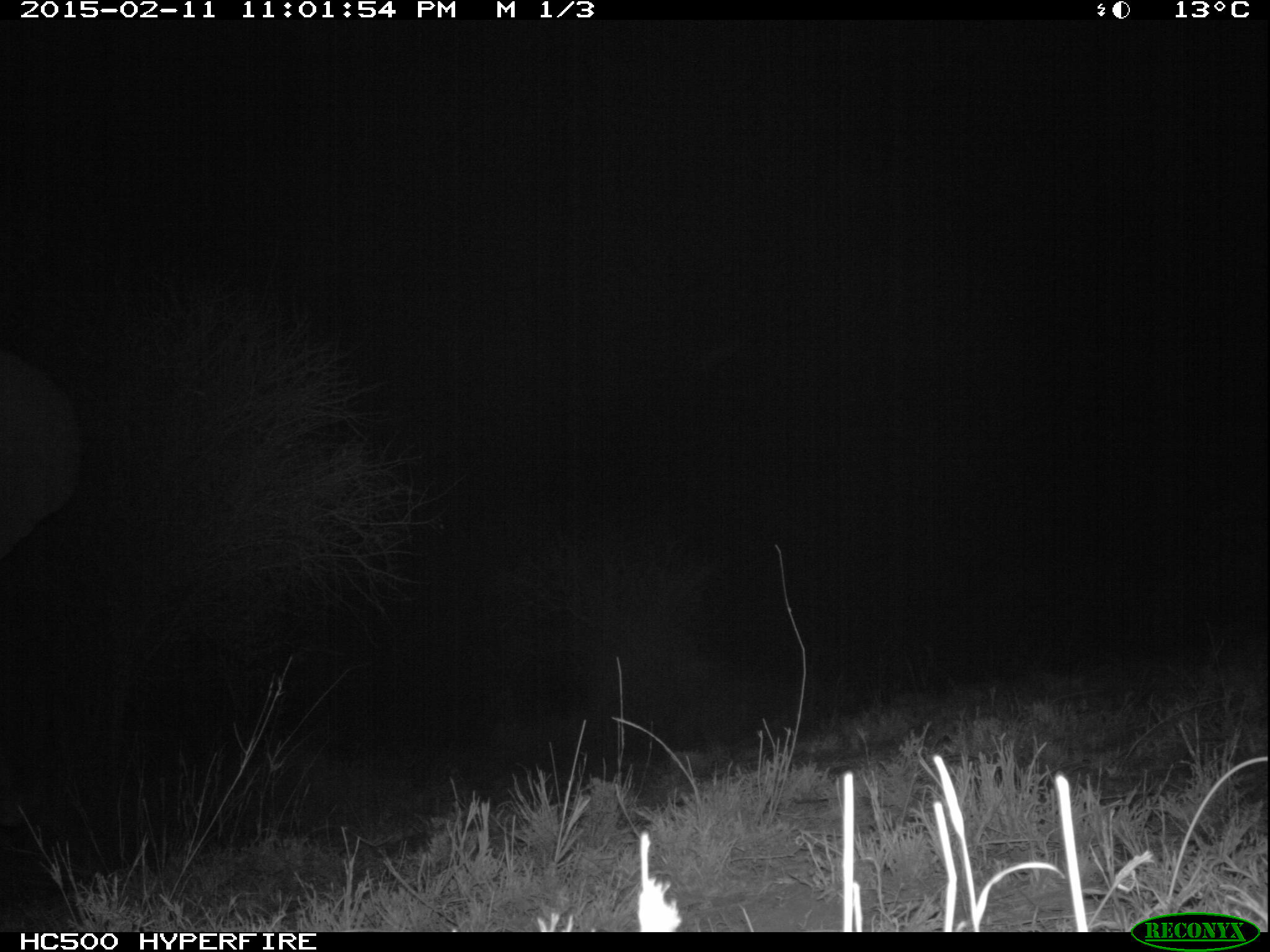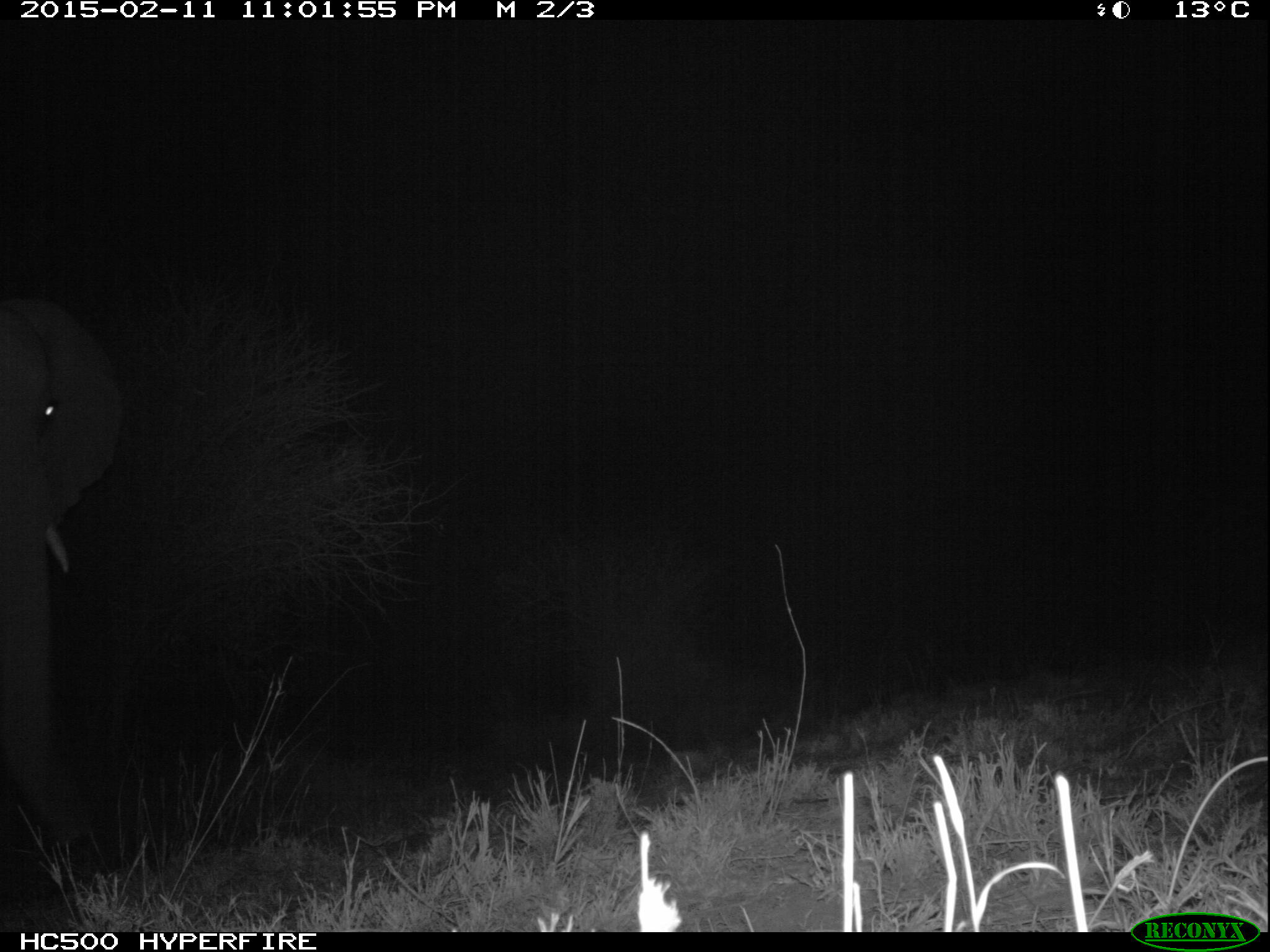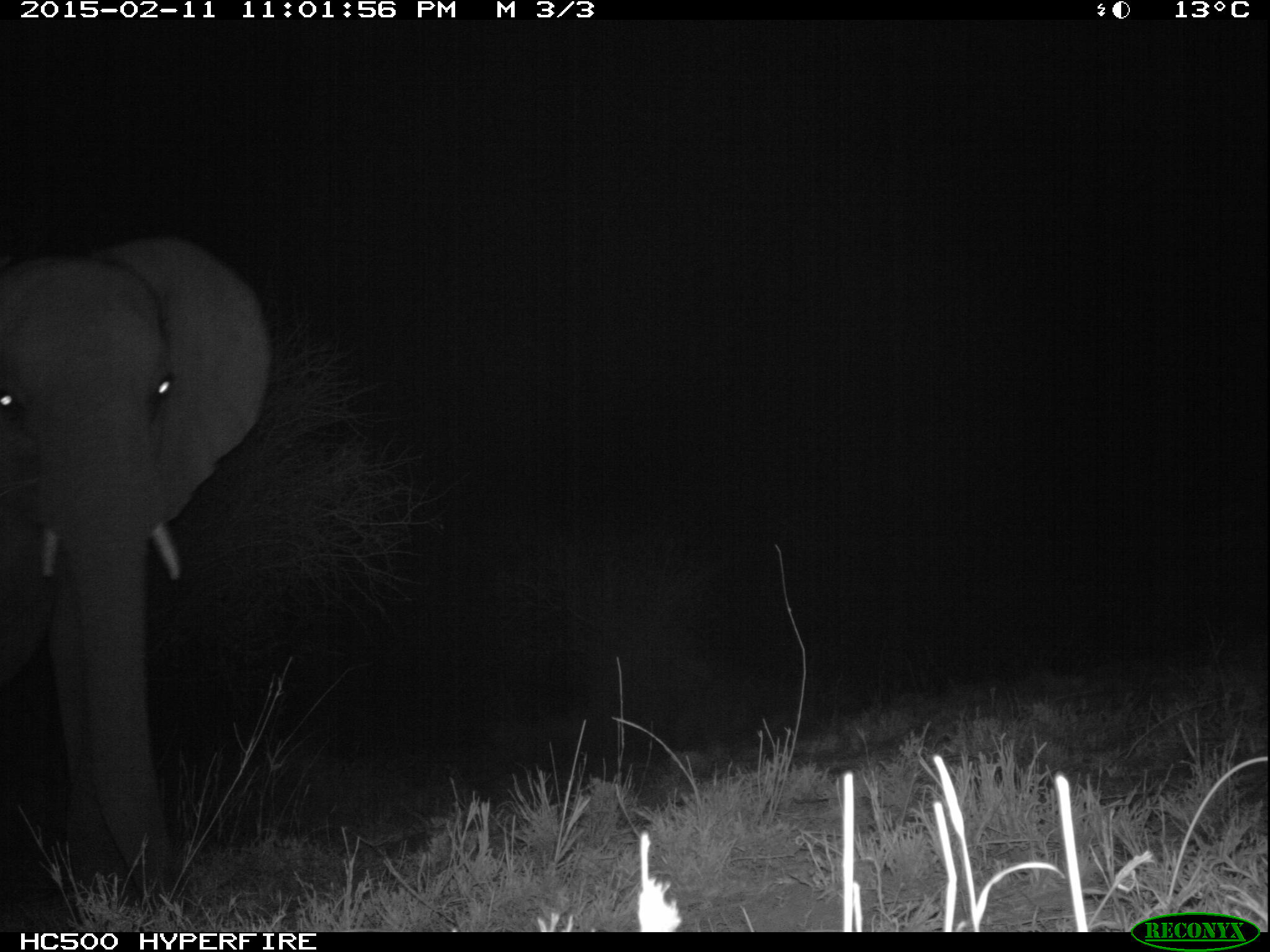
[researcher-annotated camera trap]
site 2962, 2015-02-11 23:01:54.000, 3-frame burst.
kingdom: Animalia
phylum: Chordata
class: Mammalia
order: Proboscidea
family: Elephantidae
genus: Loxodonta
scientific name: Loxodonta africana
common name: african bush elephant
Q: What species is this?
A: Loxodonta africana (african bush elephant).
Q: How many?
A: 1.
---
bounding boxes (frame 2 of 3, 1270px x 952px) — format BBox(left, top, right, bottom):
loxodonta africana: BBox(0, 296, 123, 855)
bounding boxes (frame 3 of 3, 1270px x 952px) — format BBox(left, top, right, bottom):
loxodonta africana: BBox(1, 231, 271, 921)